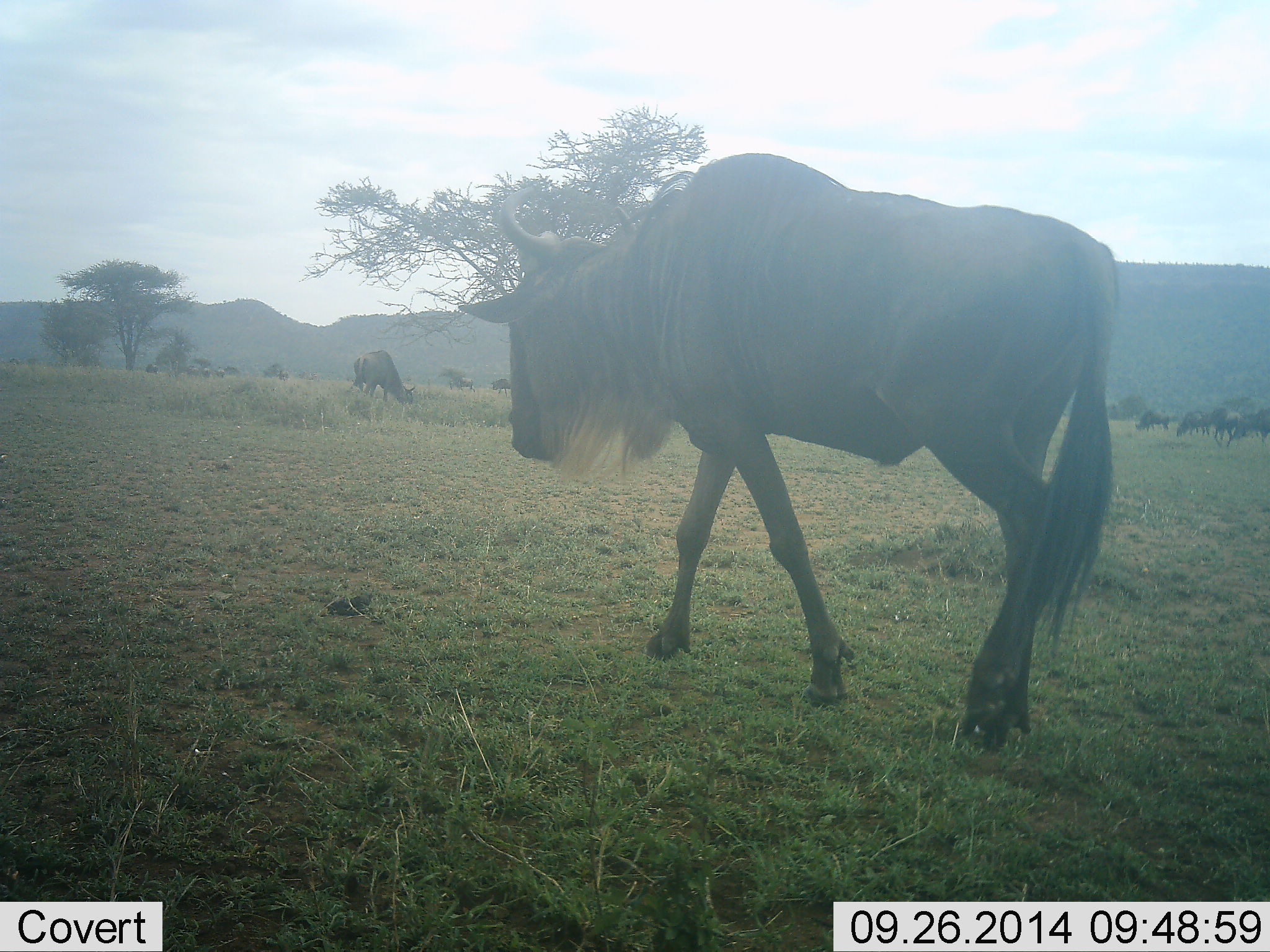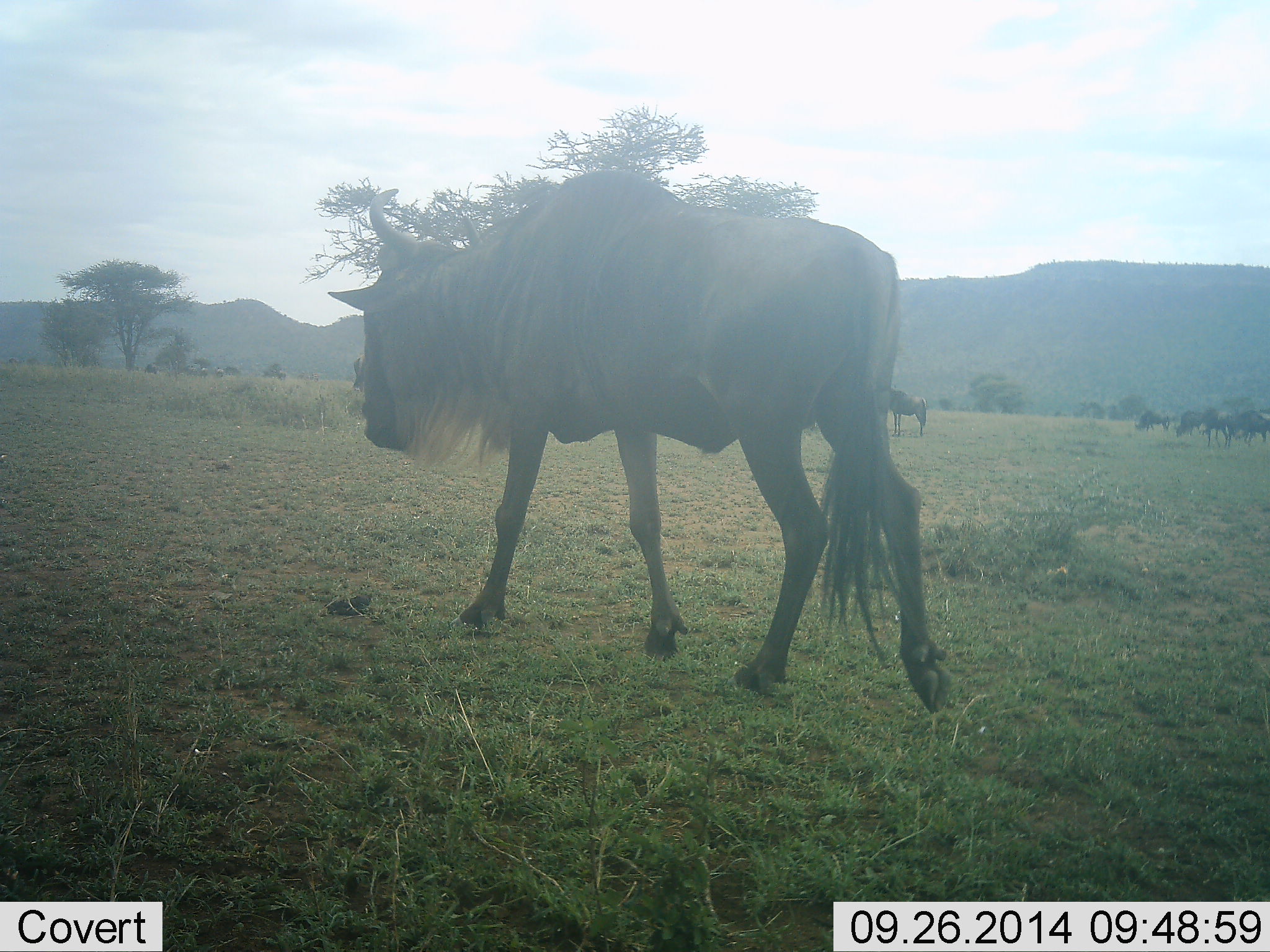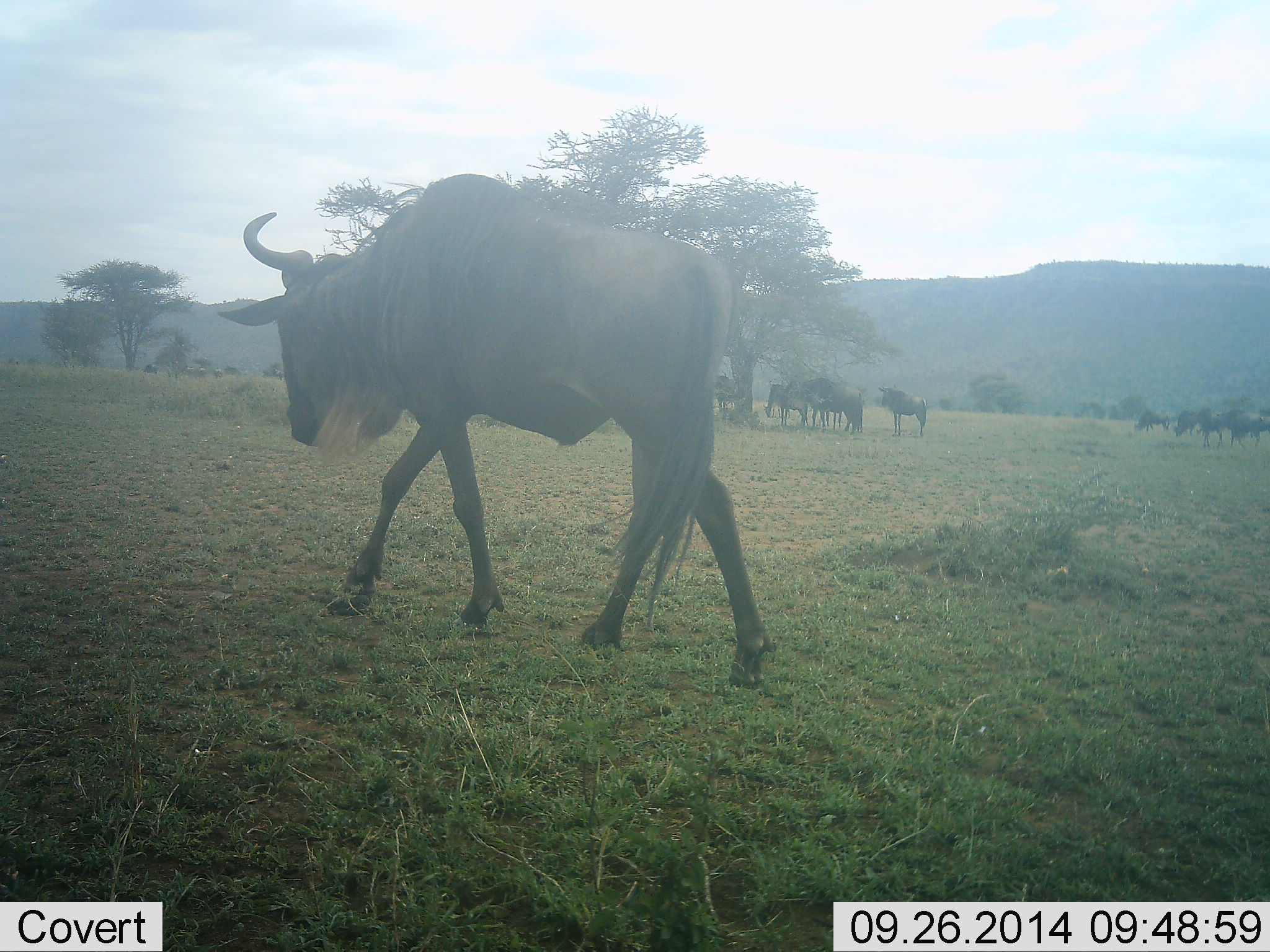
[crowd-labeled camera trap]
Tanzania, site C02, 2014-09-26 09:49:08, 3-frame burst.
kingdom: Animalia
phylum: Chordata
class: Mammalia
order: Artiodactyla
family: Bovidae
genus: Connochaetes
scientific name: Connochaetes taurinus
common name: blue wildebeest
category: wildebeest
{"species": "wildebeest (blue wildebeest) (Connochaetes taurinus)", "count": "11-50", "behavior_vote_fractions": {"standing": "90%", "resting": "0%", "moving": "100%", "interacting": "0%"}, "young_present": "0%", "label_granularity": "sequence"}